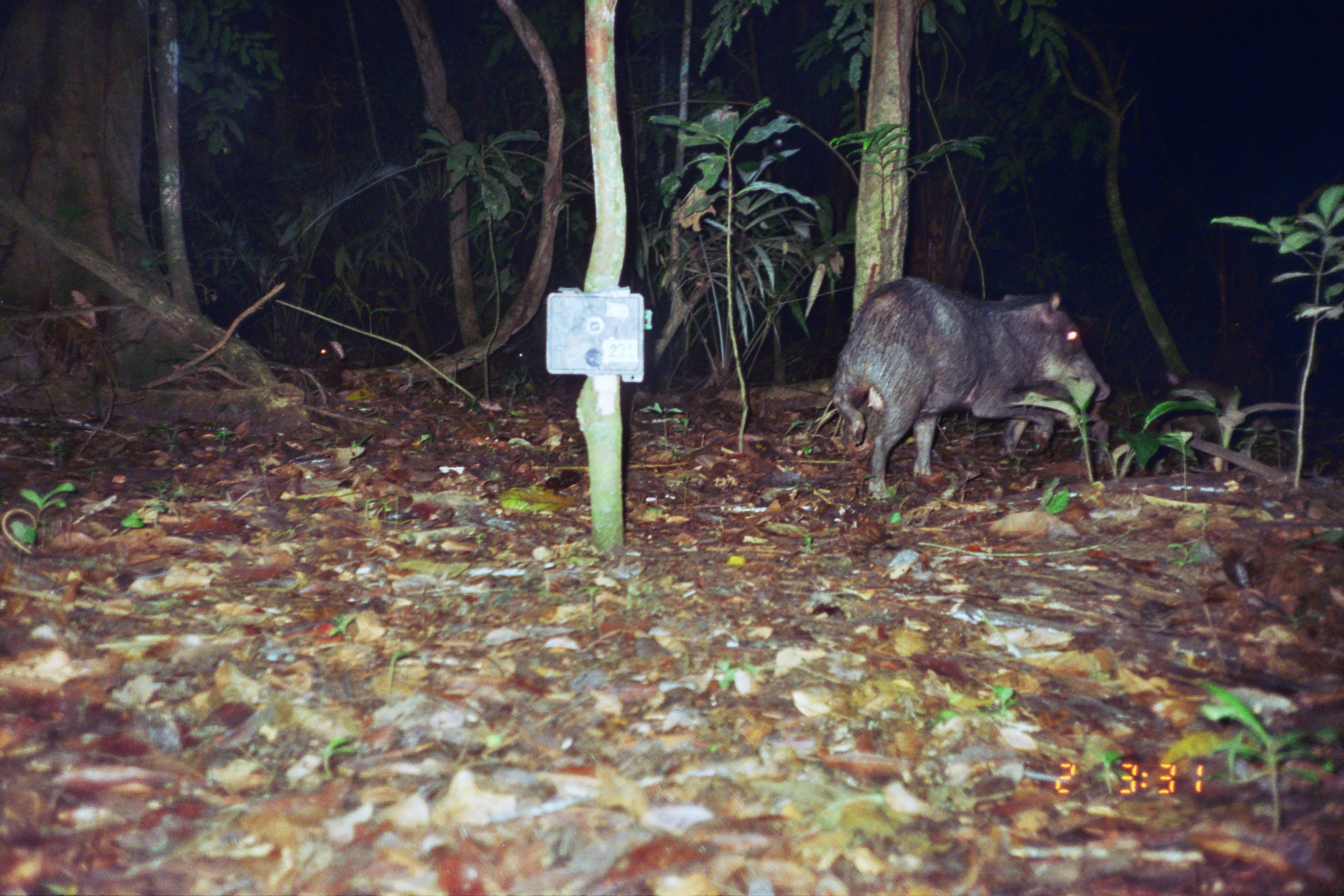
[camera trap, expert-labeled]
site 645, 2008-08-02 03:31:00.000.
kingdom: Animalia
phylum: Chordata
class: Mammalia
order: Artiodactyla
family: Tayassuidae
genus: Tayassu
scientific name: Tayassu pecari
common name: white-lipped peccary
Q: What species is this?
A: Tayassu pecari (white-lipped peccary).